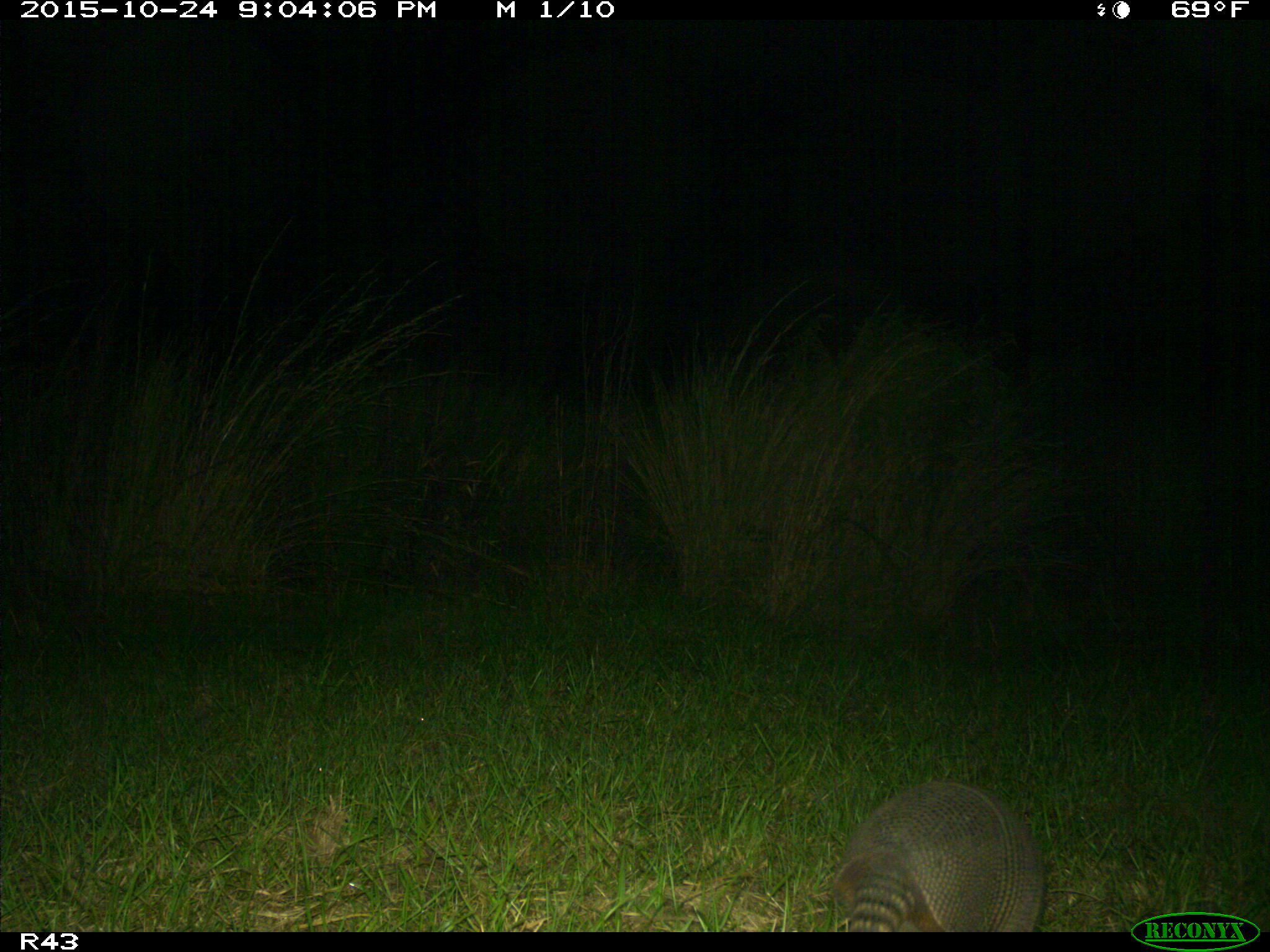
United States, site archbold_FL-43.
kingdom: Animalia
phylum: Chordata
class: Mammalia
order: Cingulata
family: Dasypodidae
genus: Dasypus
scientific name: Dasypus novemcinctus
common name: nine-banded armadillo